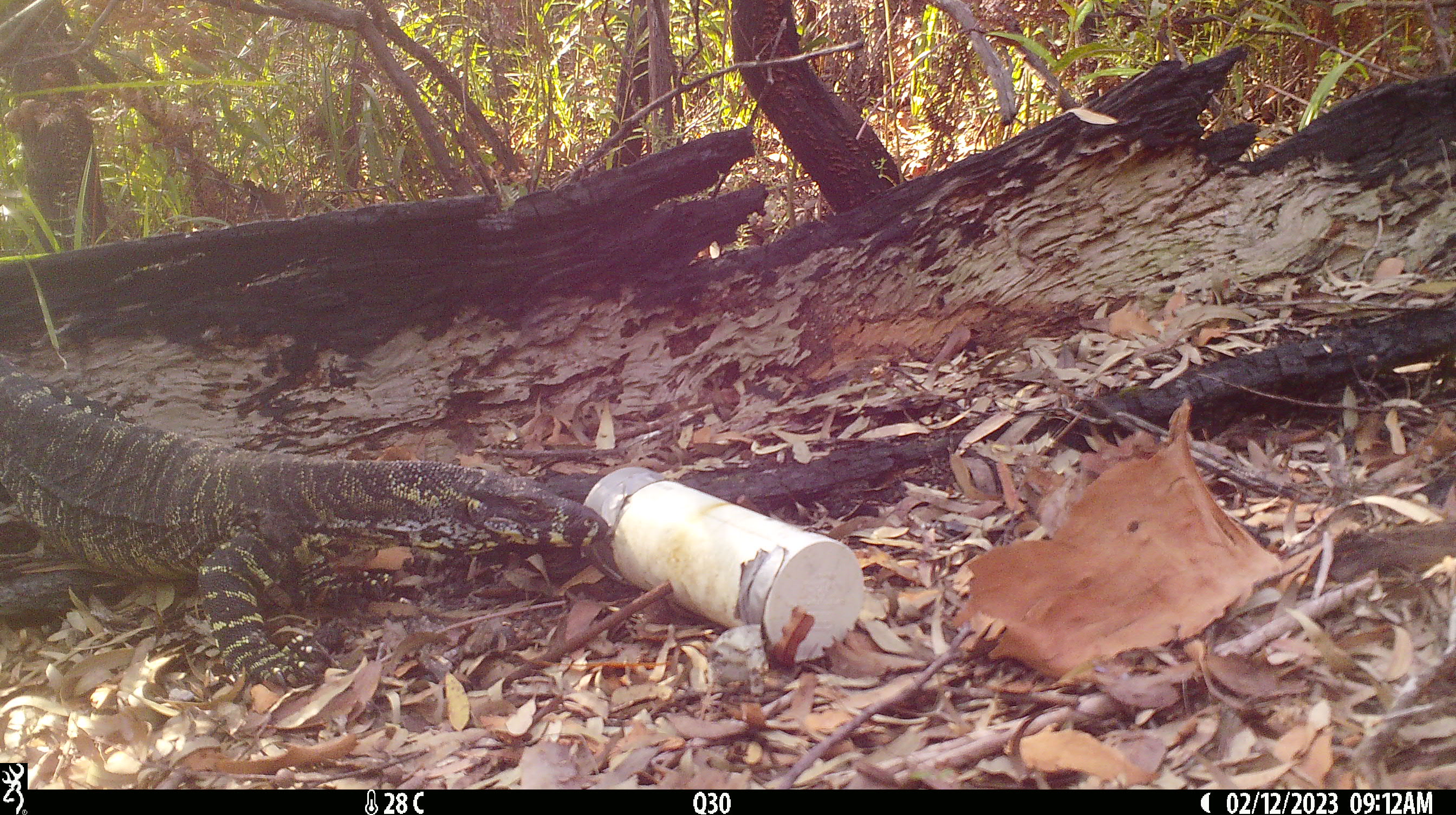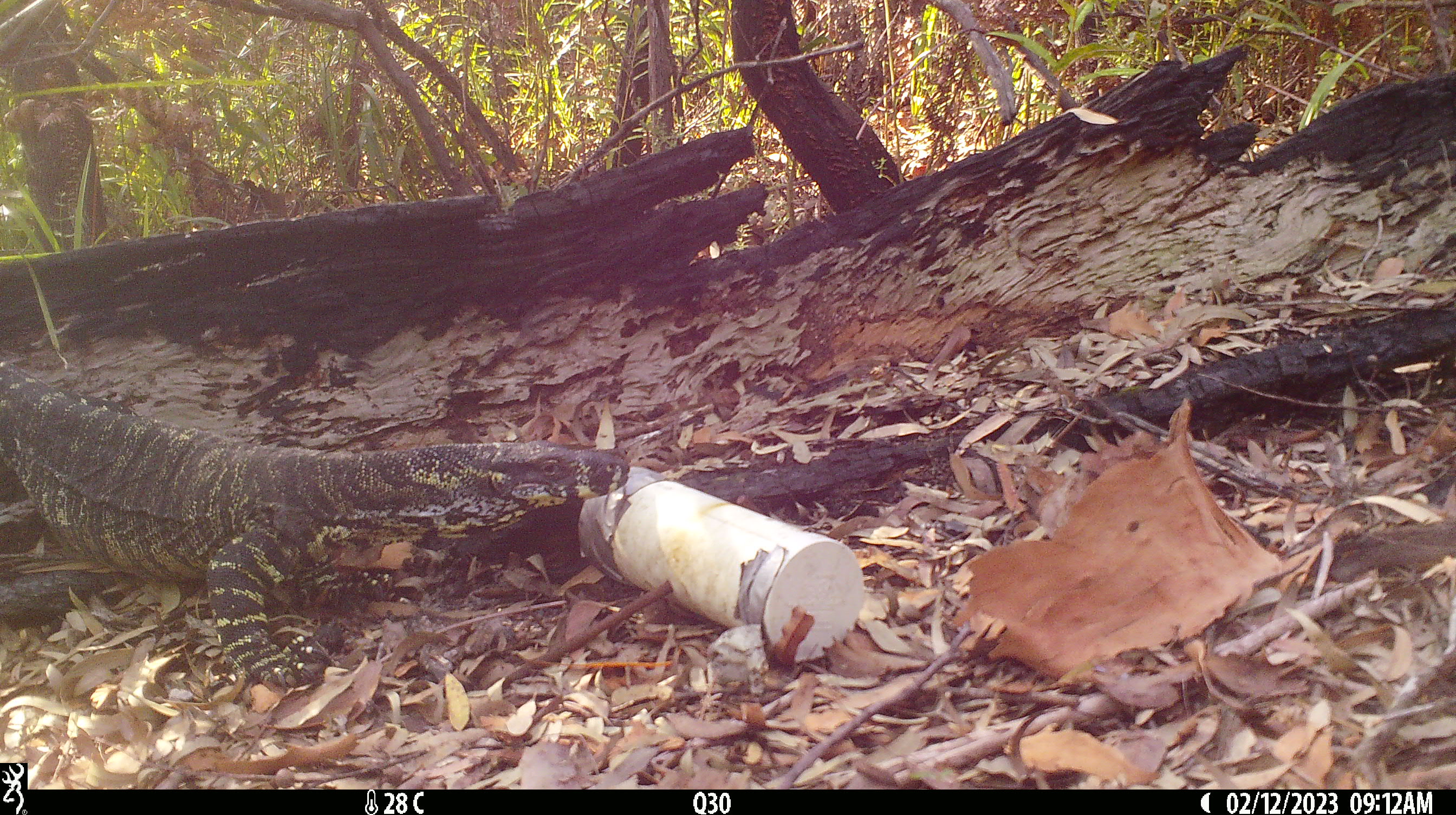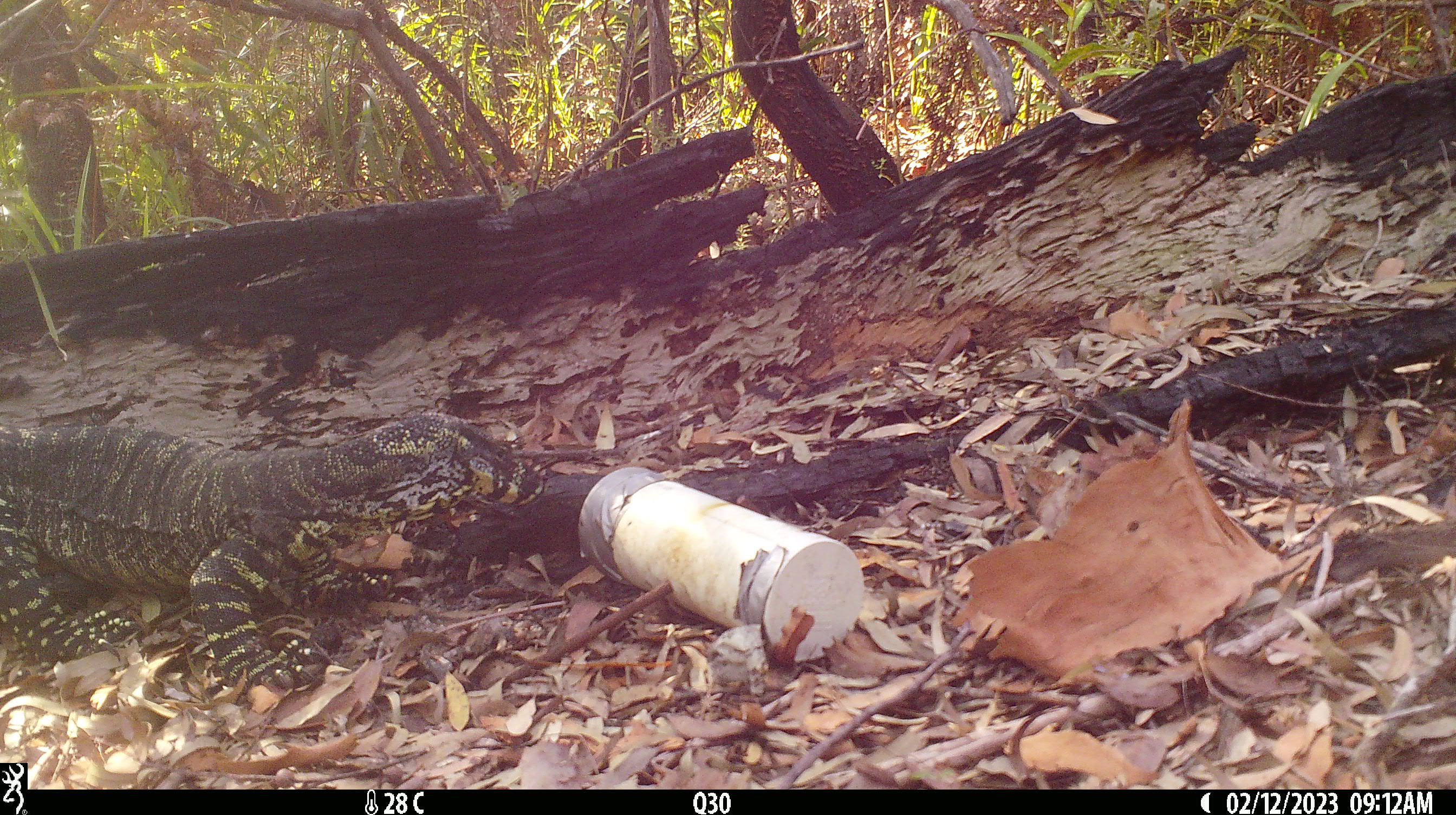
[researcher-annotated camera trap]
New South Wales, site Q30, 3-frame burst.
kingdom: Animalia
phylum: Chordata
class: Reptilia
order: Squamata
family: Varanidae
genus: Varanus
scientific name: Varanus varius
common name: lace monitor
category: goanna